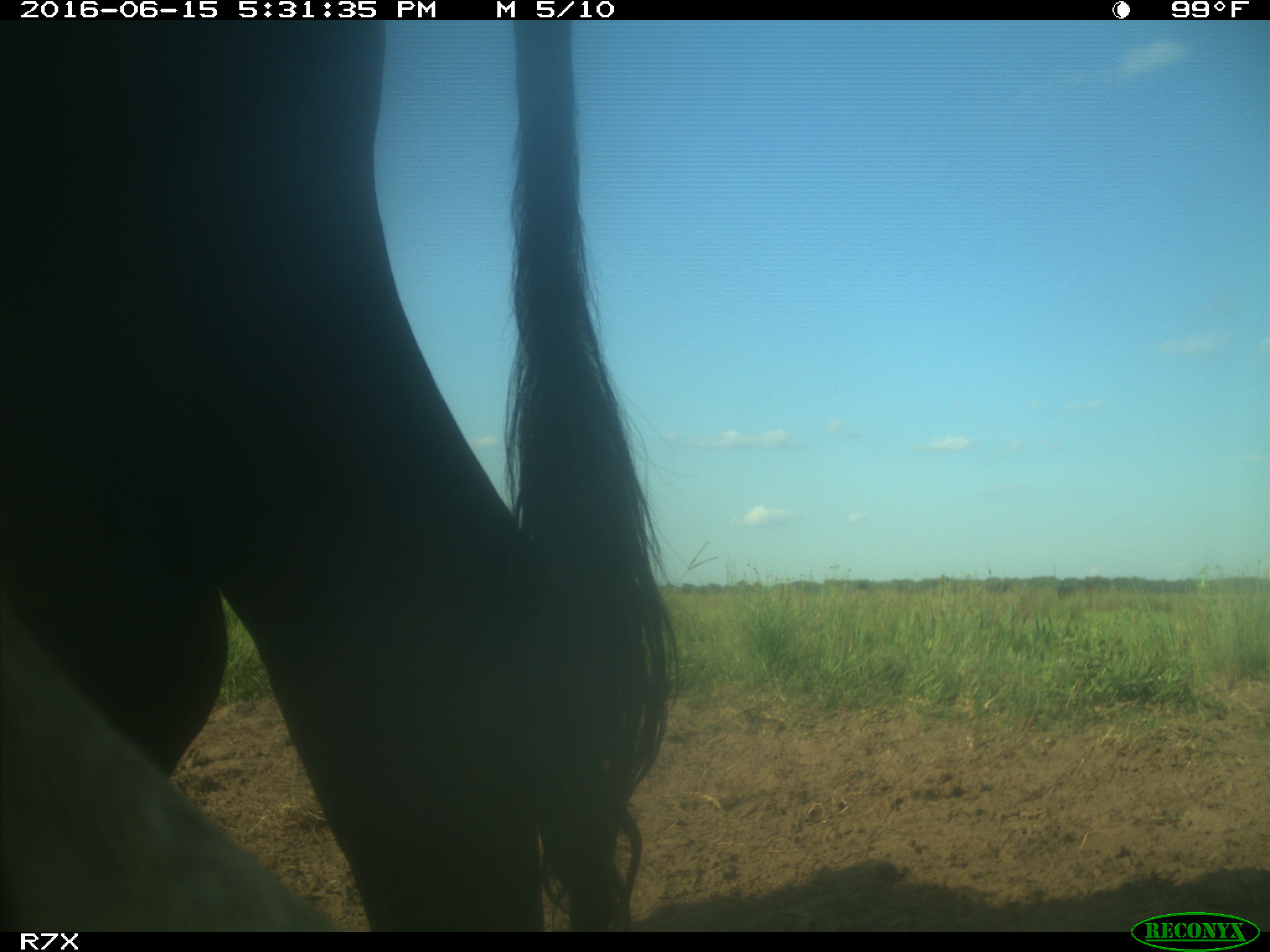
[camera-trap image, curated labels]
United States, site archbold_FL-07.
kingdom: Animalia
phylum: Chordata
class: Mammalia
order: Artiodactyla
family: Bovidae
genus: Bos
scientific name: Bos taurus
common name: domestic cow